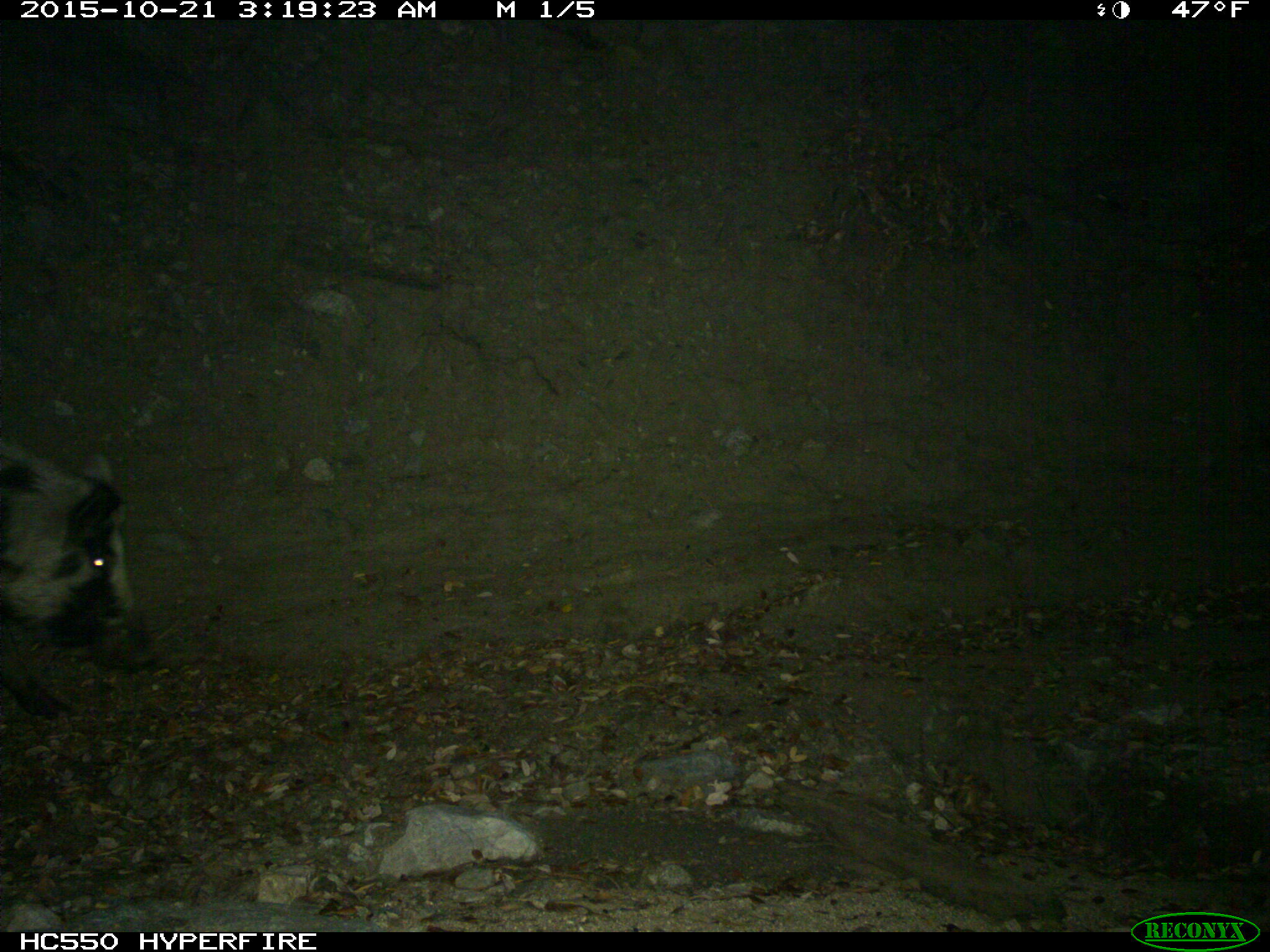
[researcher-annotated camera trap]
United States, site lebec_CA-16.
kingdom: Animalia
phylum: Chordata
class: Mammalia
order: Artiodactyla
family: Suidae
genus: Sus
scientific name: Sus scrofa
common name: wild boar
Sus scrofa (wild boar).